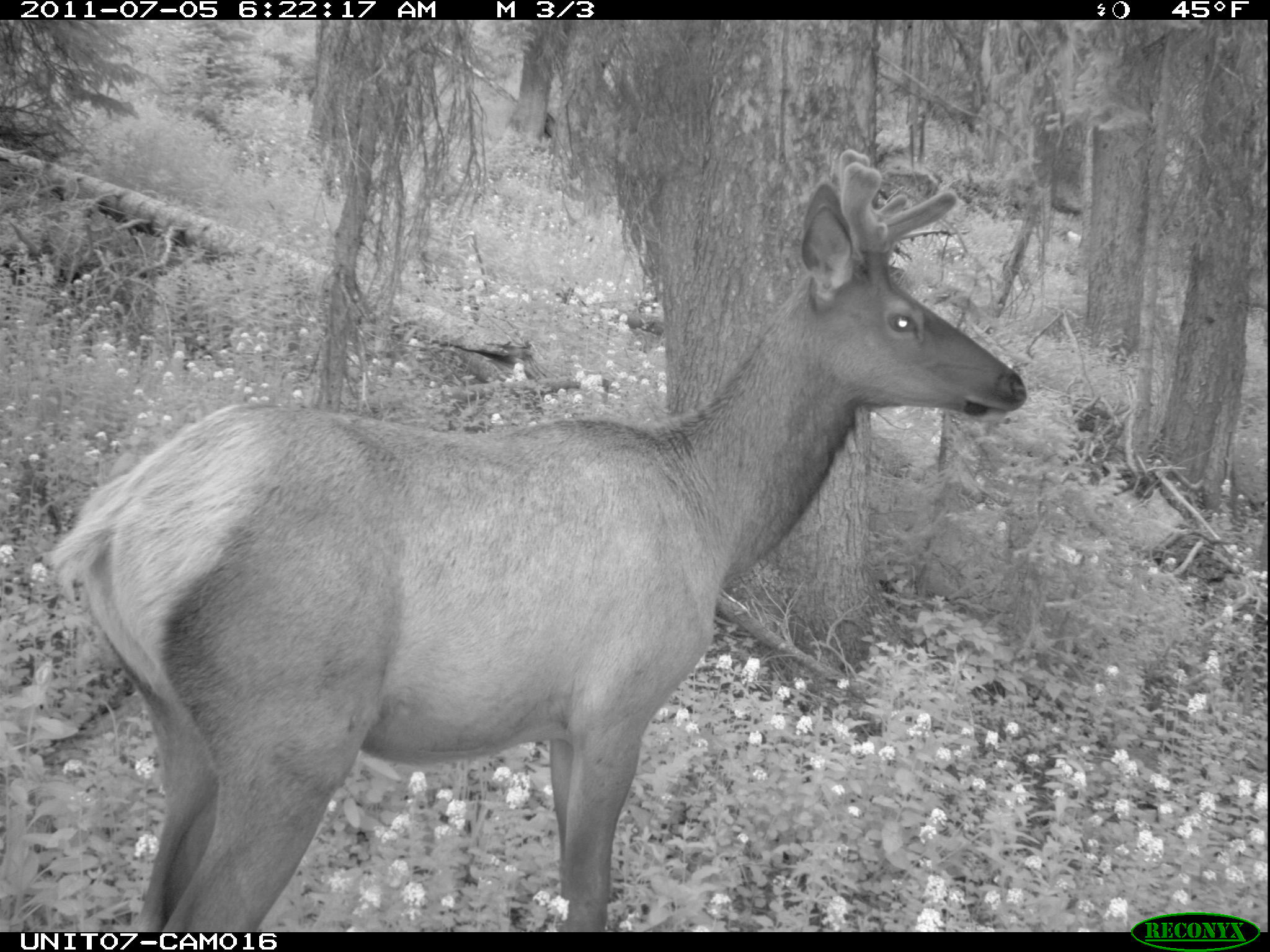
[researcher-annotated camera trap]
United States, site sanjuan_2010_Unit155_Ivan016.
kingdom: Animalia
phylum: Chordata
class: Mammalia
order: Artiodactyla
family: Cervidae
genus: Cervus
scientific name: Cervus elaphus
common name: red deer